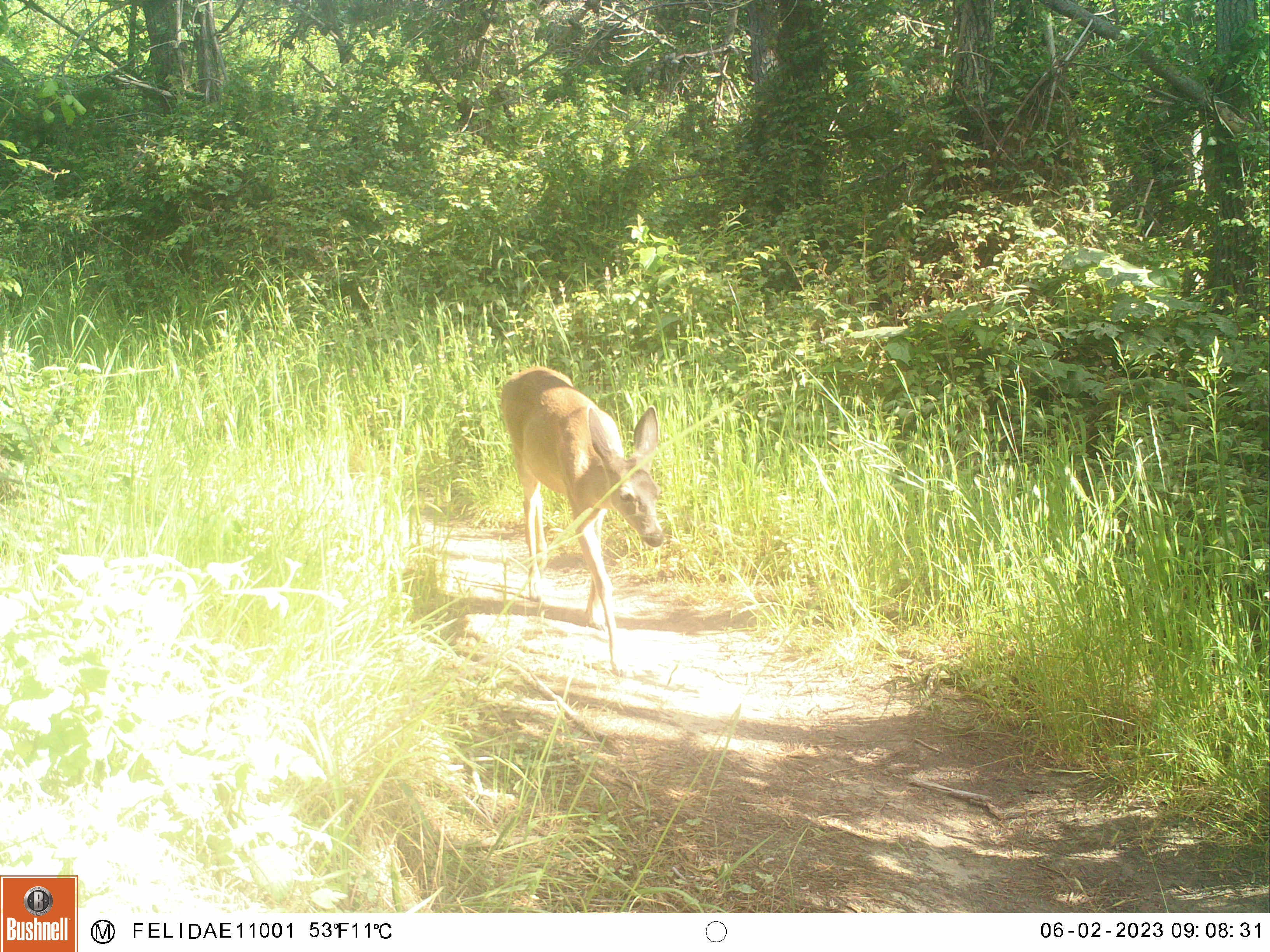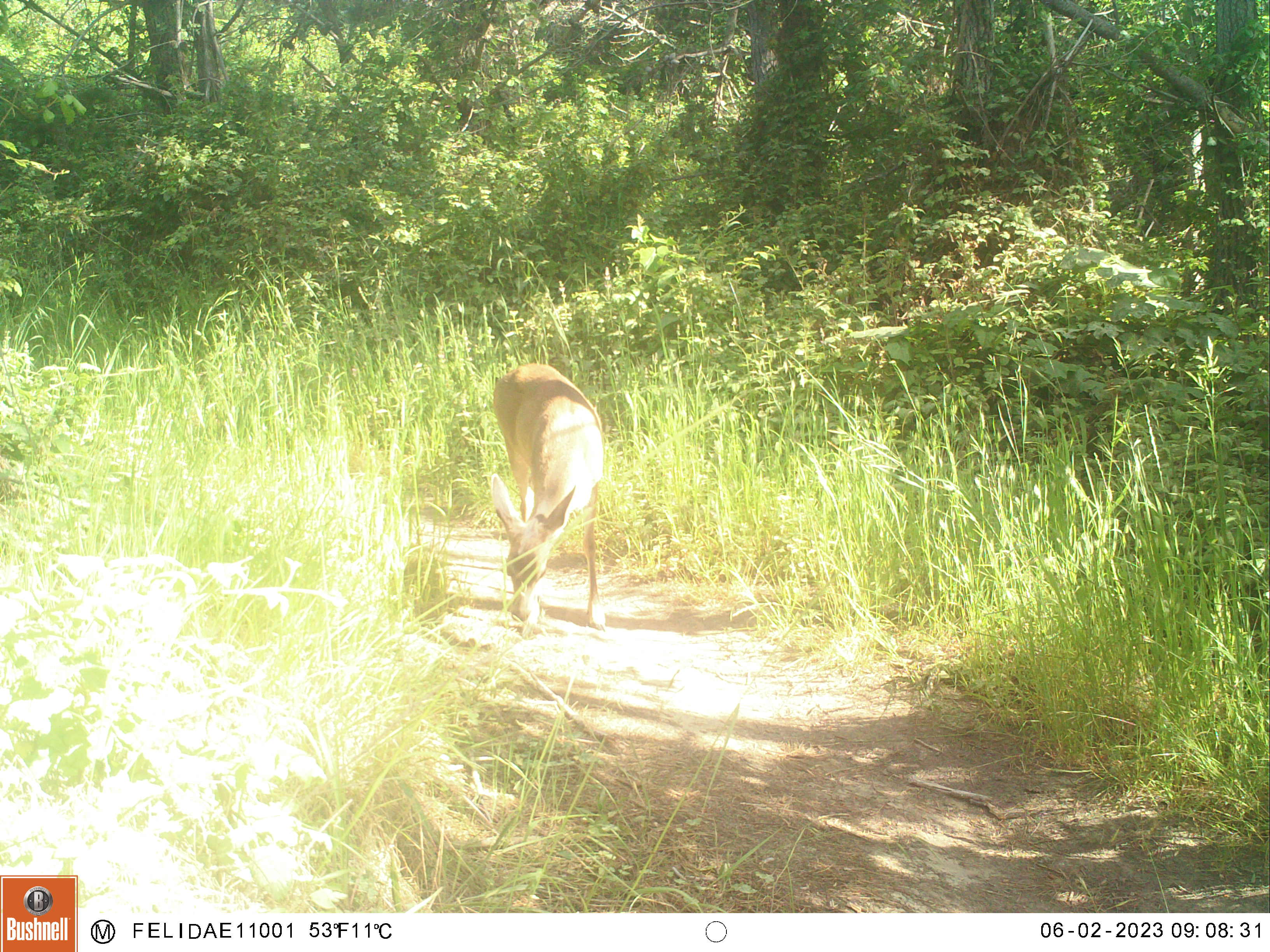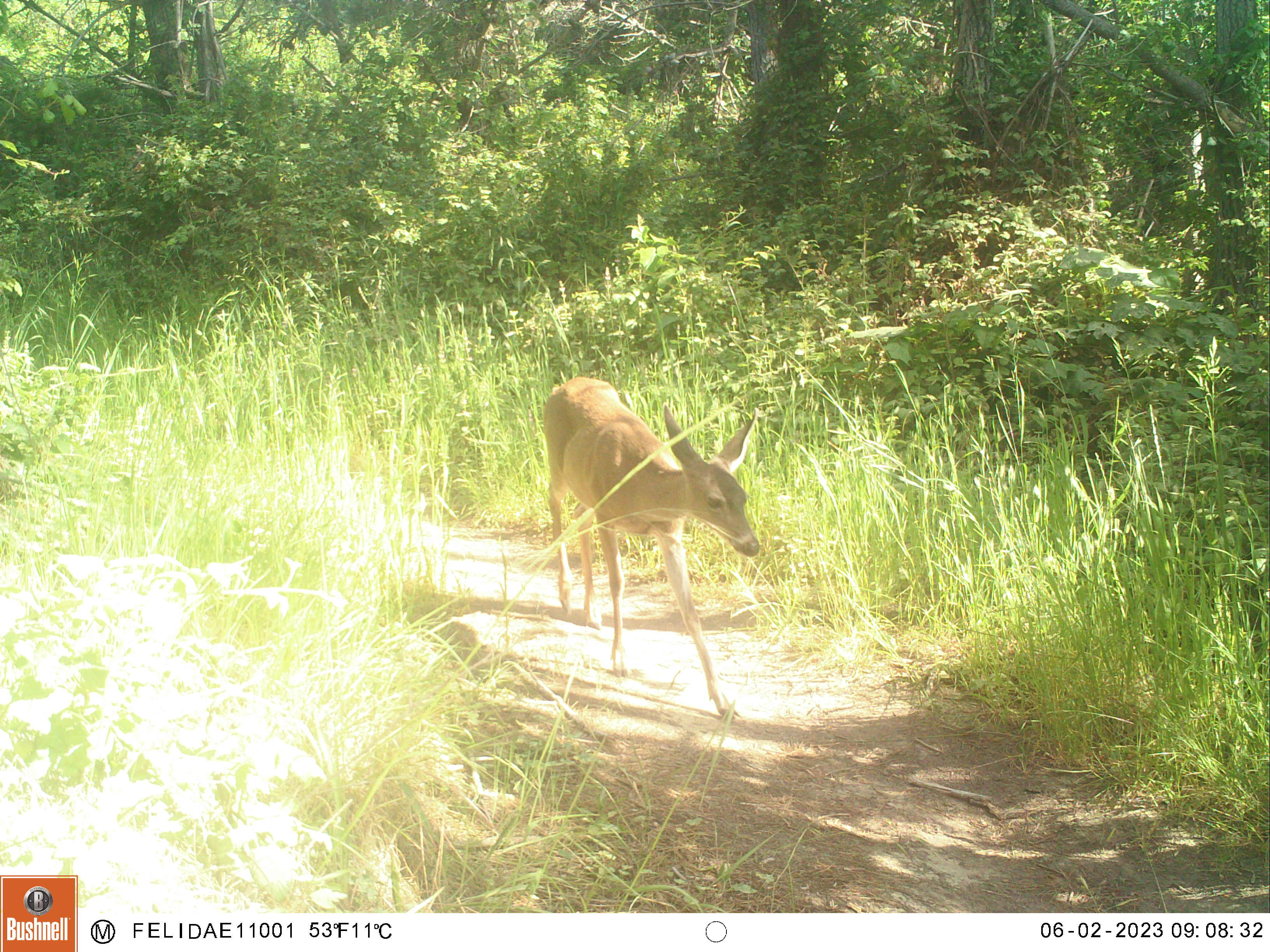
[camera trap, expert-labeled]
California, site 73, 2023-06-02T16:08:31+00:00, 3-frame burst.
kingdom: Animalia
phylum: Chordata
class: Mammalia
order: Artiodactyla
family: Cervidae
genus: Odocoileus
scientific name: Odocoileus hemionus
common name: mule deer